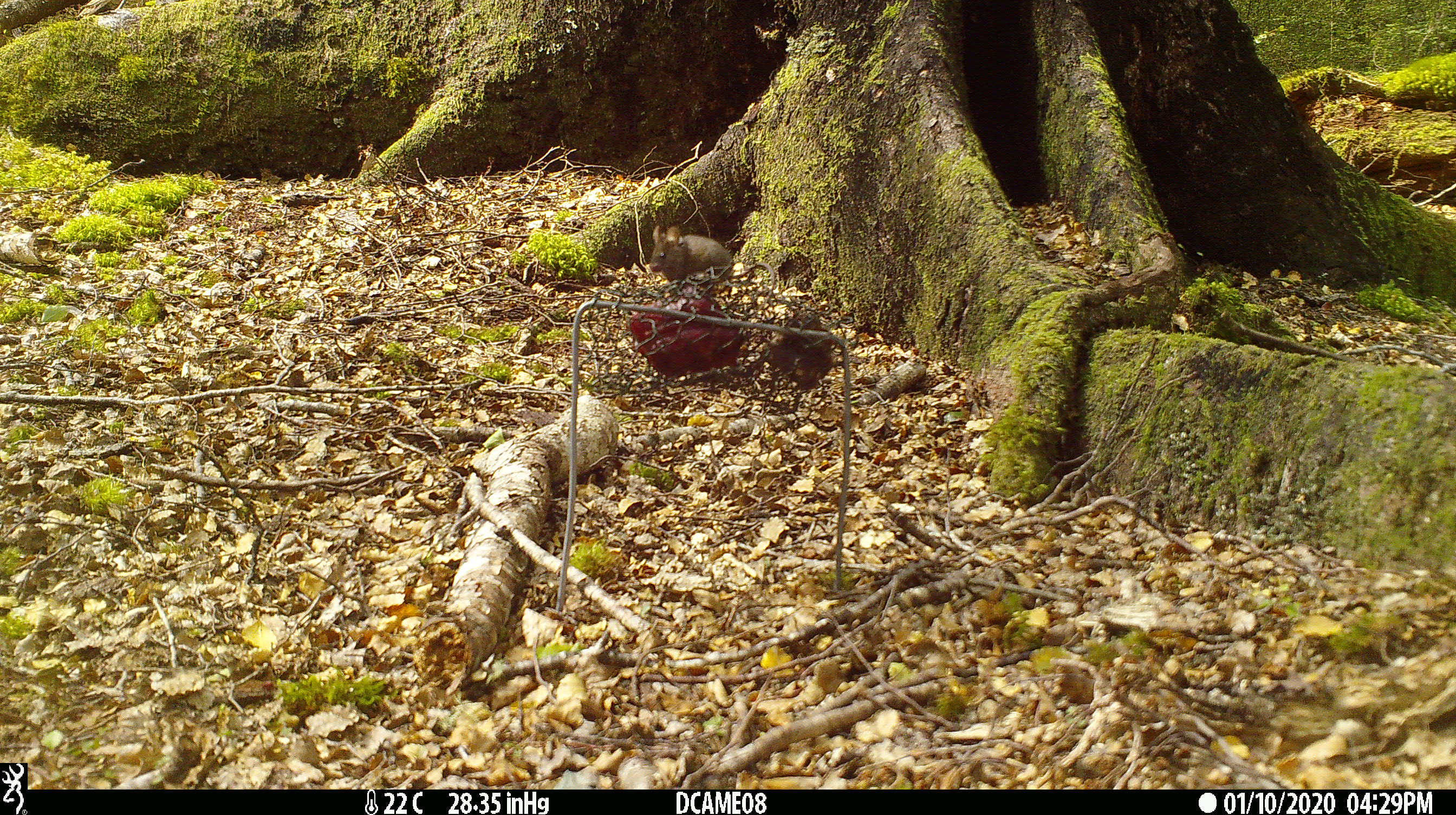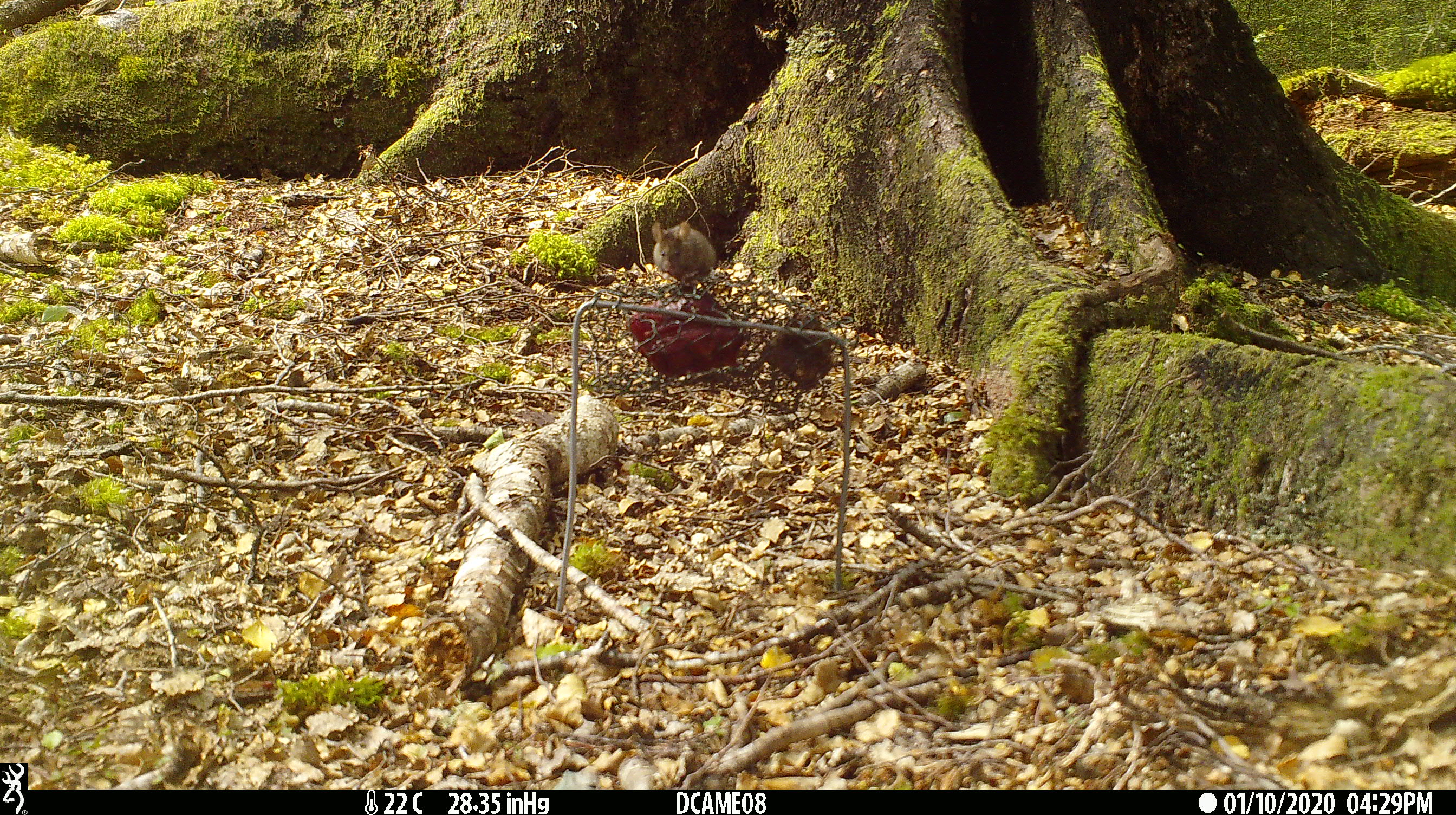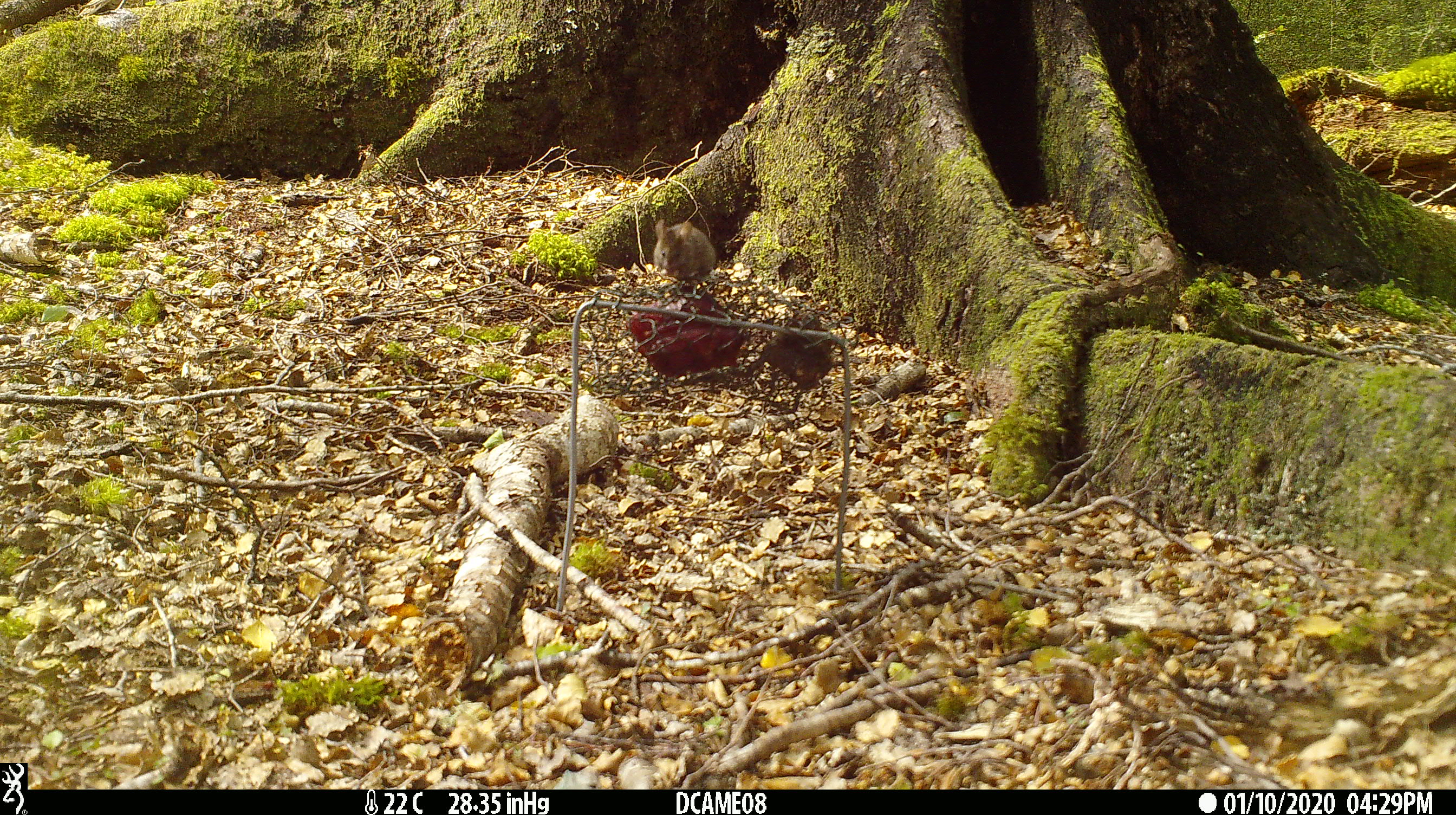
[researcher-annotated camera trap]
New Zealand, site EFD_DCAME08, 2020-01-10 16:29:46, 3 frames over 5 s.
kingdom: Animalia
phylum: Chordata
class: Mammalia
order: Rodentia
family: Muridae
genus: Mus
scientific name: Mus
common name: mouse